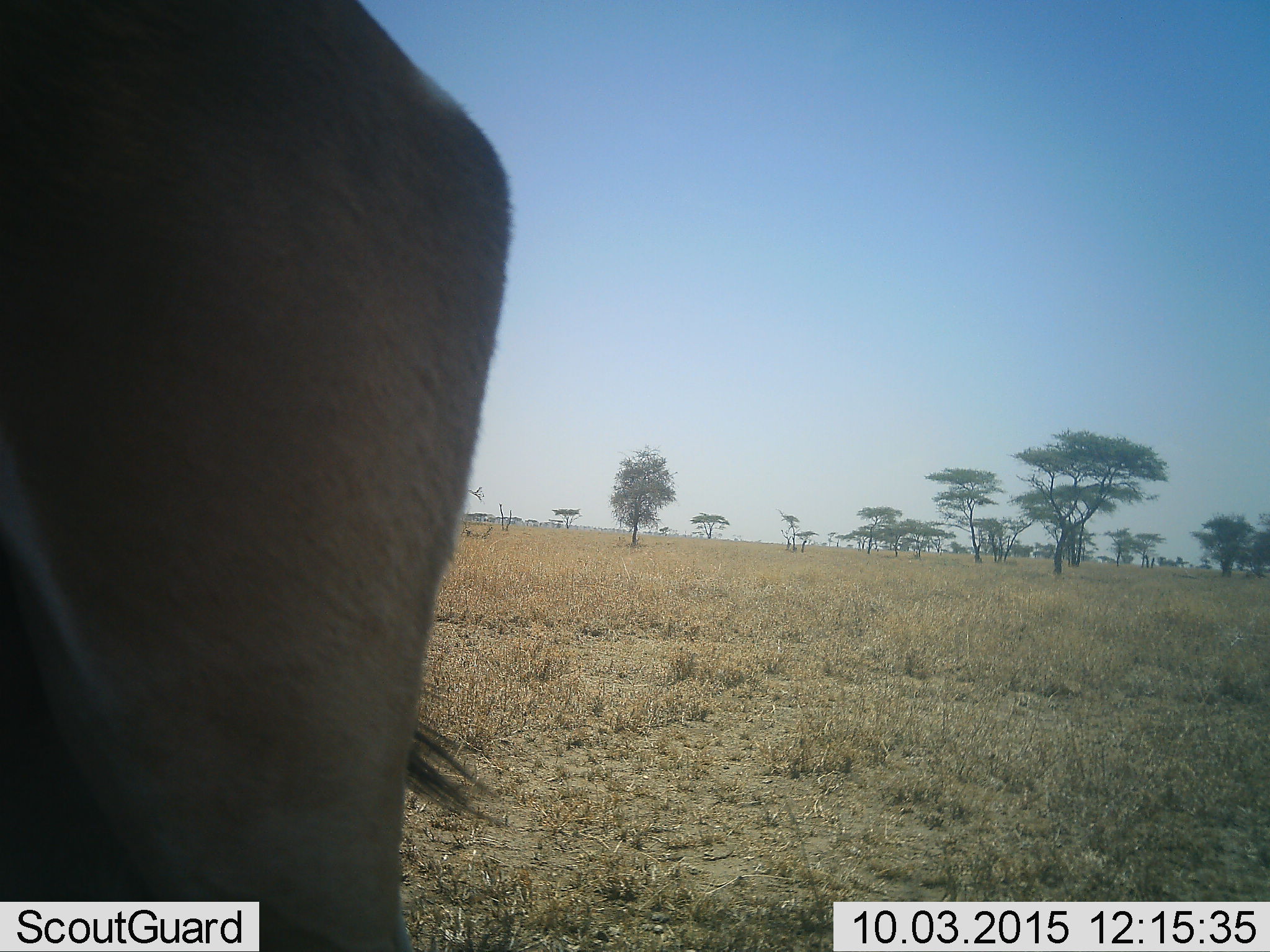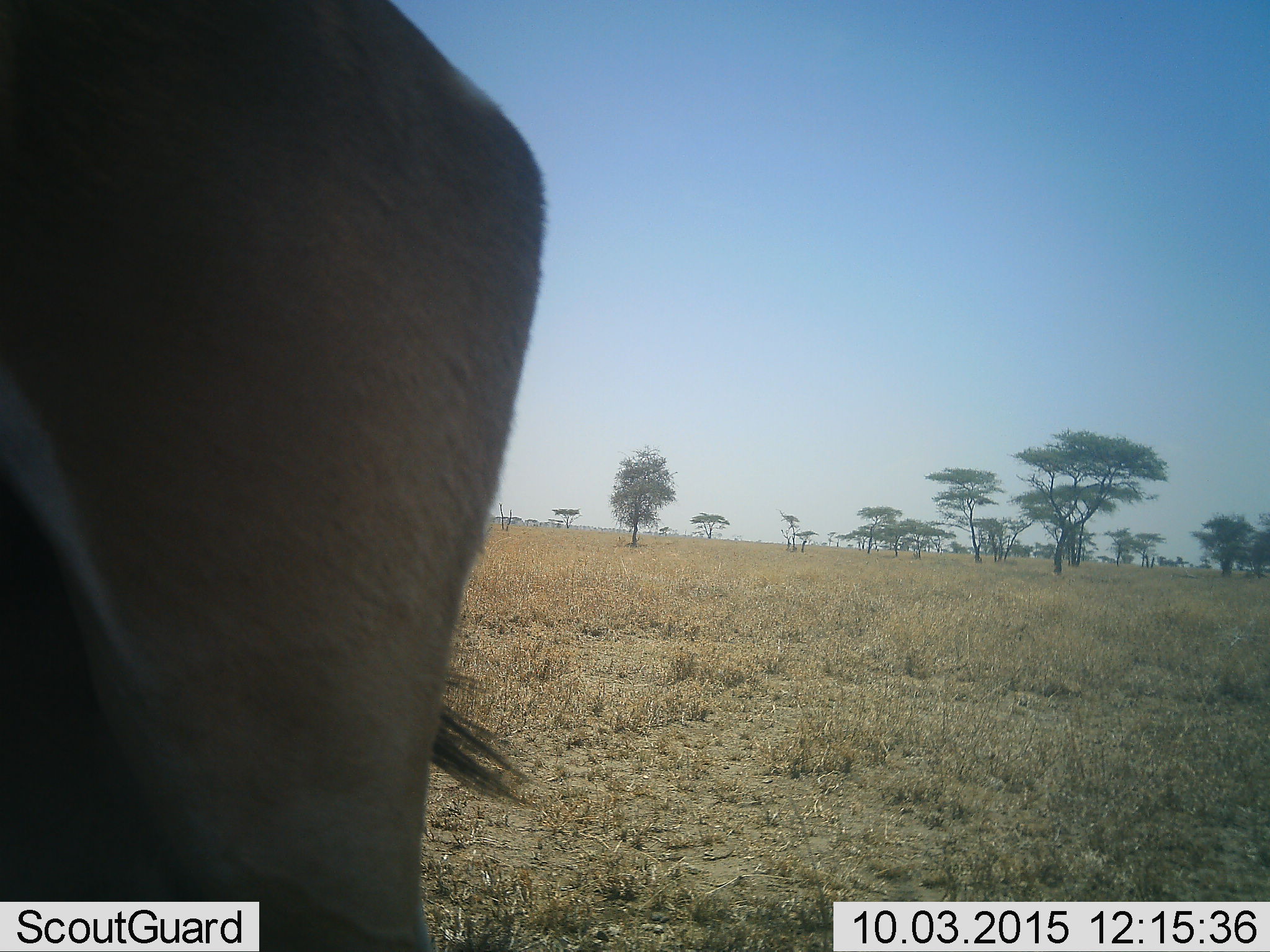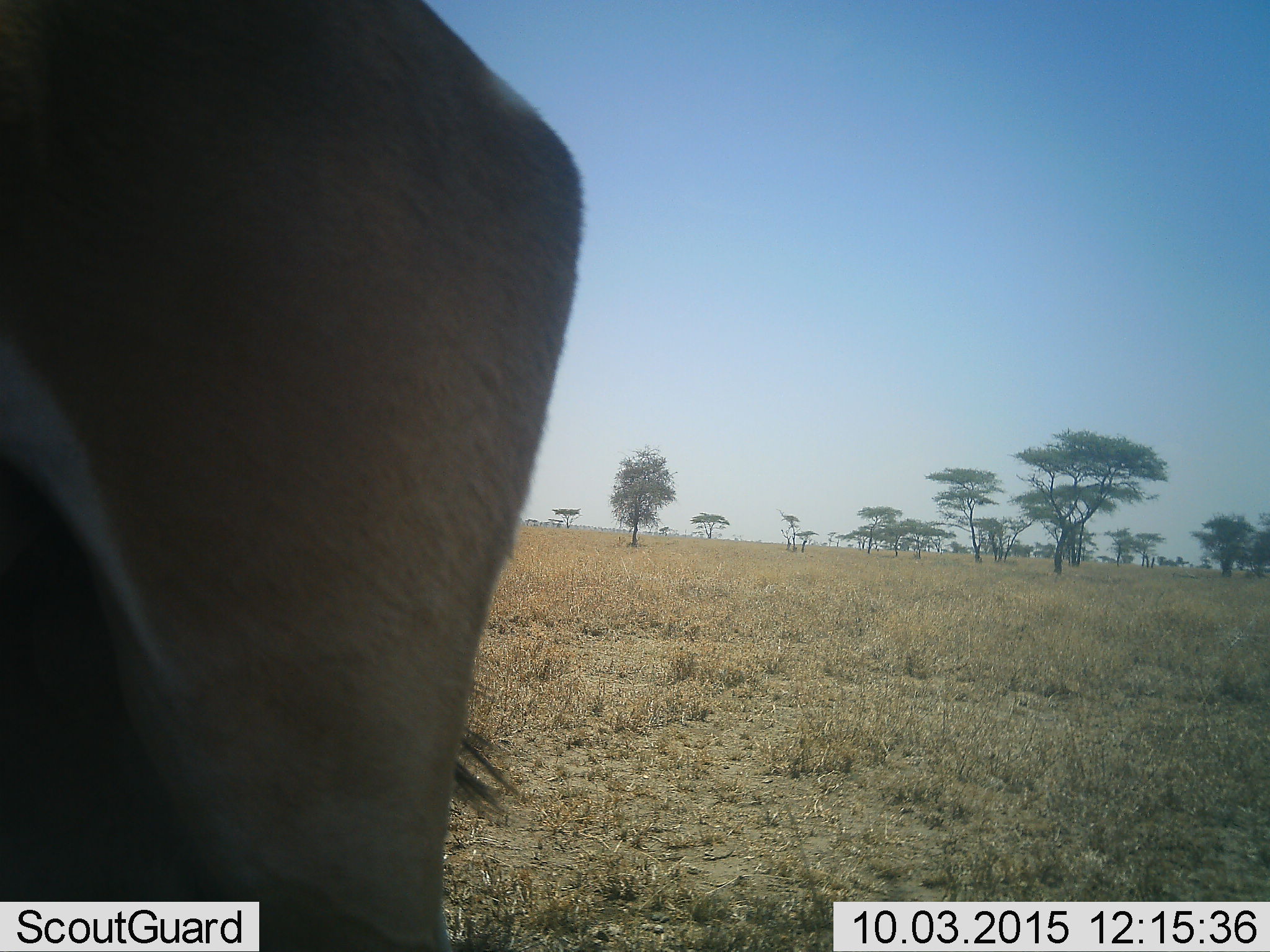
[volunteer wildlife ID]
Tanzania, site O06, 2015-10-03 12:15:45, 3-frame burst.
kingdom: Animalia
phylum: Chordata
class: Mammalia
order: Artiodactyla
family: Bovidae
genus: Eudorcas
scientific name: Eudorcas thomsonii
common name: thomson's gazelle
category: gazellethomsons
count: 1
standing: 100%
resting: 0%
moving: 0%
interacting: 0%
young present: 0%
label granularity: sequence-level